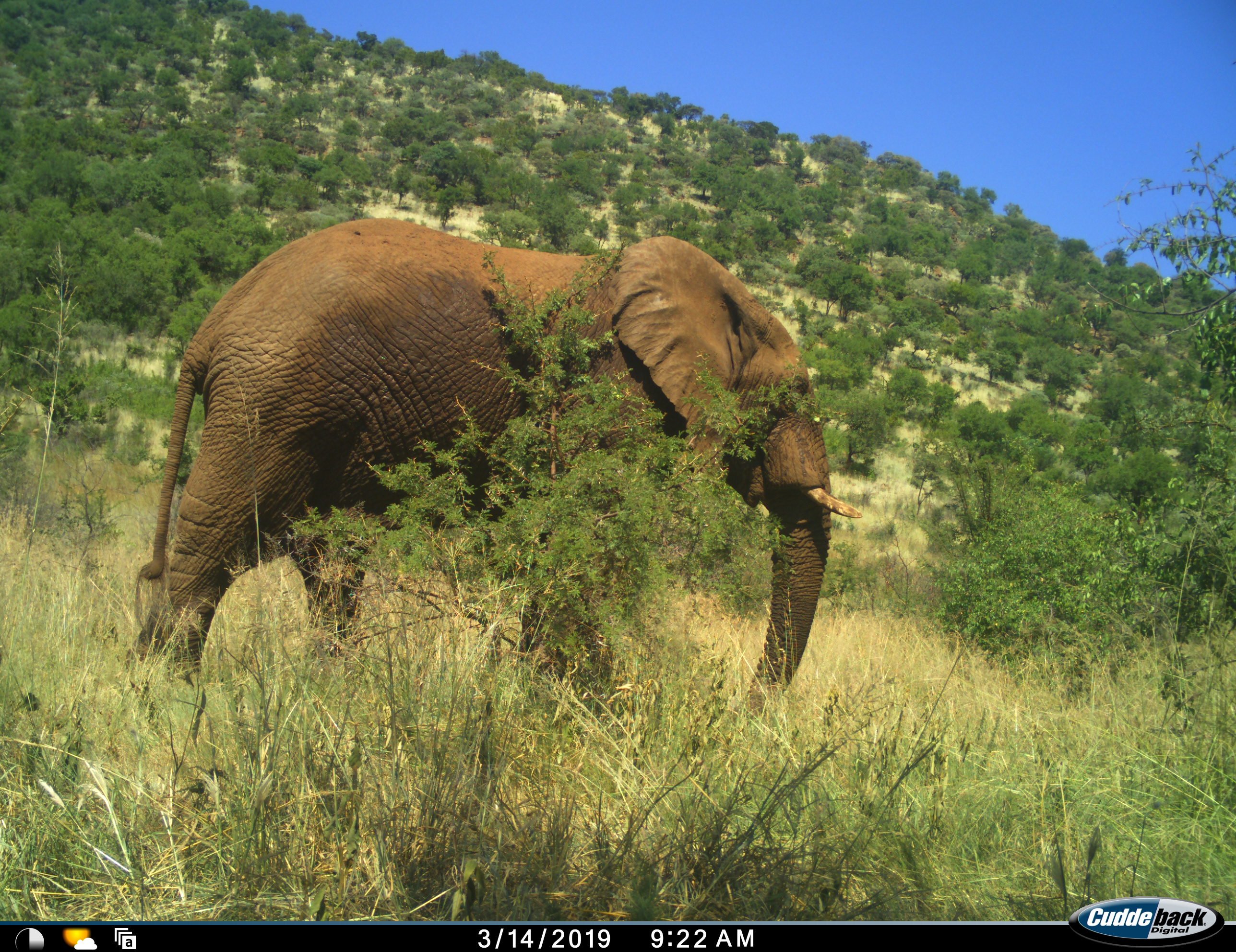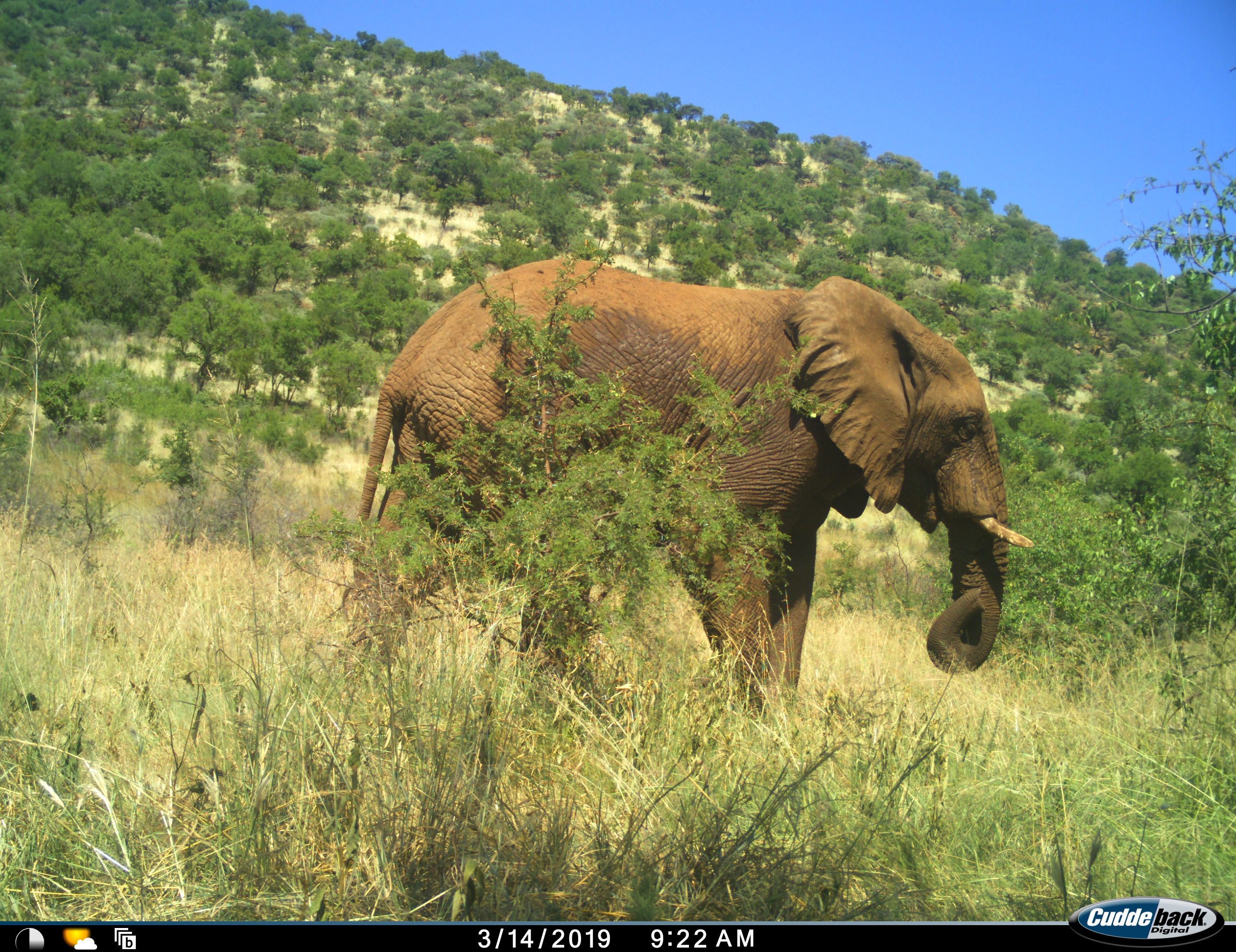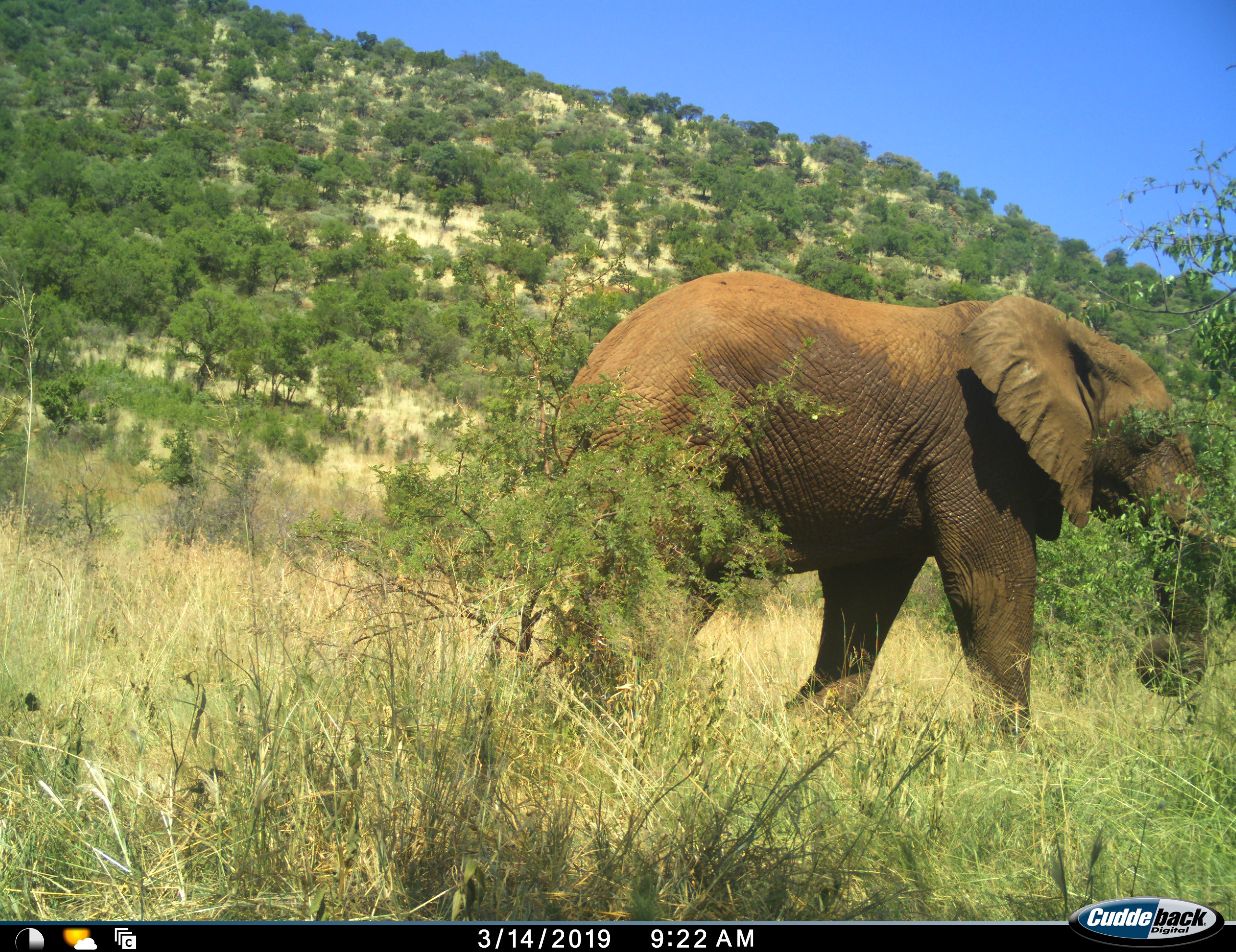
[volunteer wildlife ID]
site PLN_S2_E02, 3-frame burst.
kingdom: Animalia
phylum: Chordata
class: Mammalia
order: Proboscidea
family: Elephantidae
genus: Loxodonta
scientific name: Loxodonta africana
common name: african bush elephant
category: elephant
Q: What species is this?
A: Elephant (african bush elephant) (Loxodonta africana).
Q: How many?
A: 1.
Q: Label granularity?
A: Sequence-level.